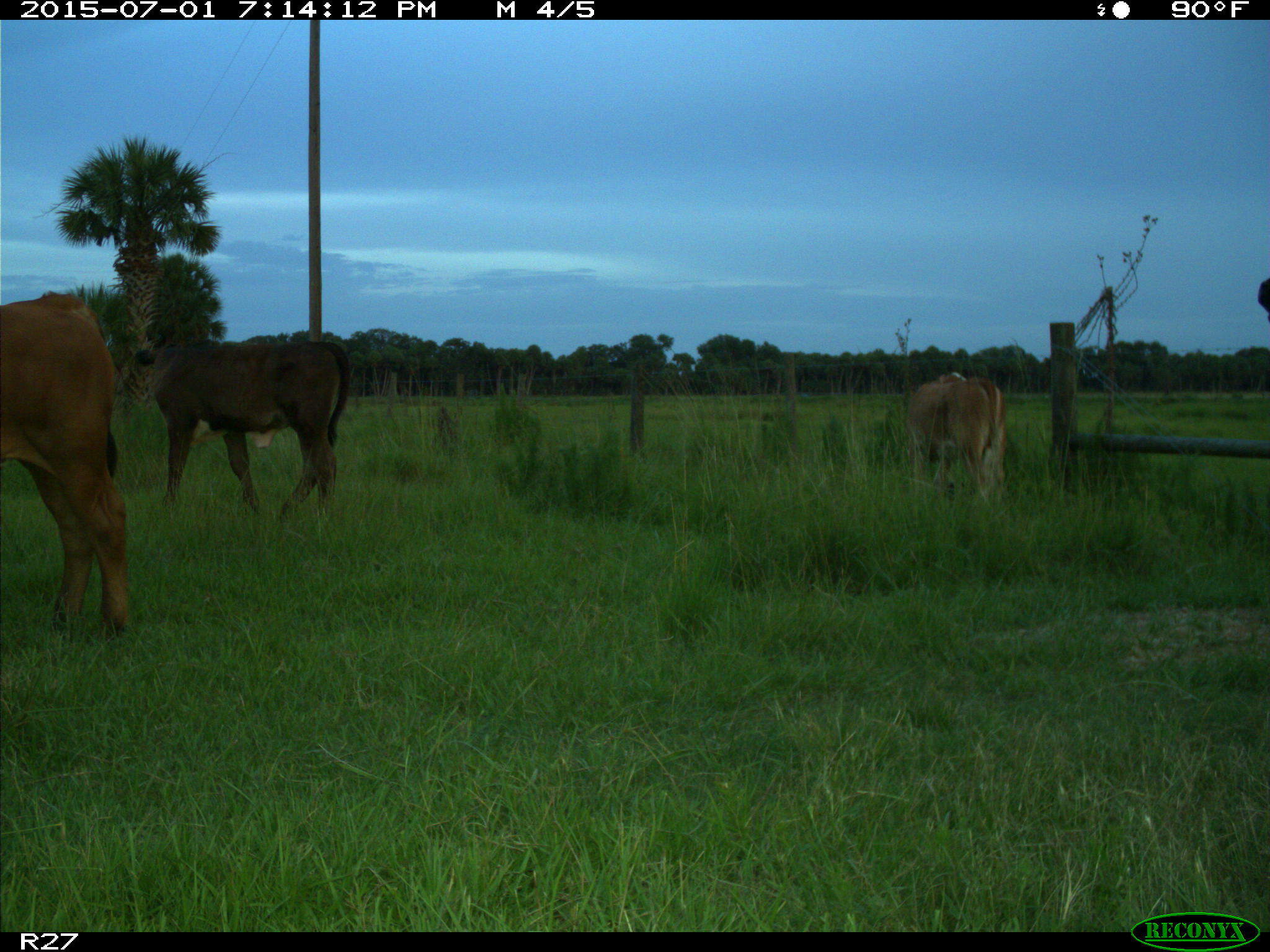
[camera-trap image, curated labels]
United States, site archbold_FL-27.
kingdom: Animalia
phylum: Chordata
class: Mammalia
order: Artiodactyla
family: Bovidae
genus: Bos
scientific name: Bos taurus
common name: domestic cow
Bos taurus (domestic cow).